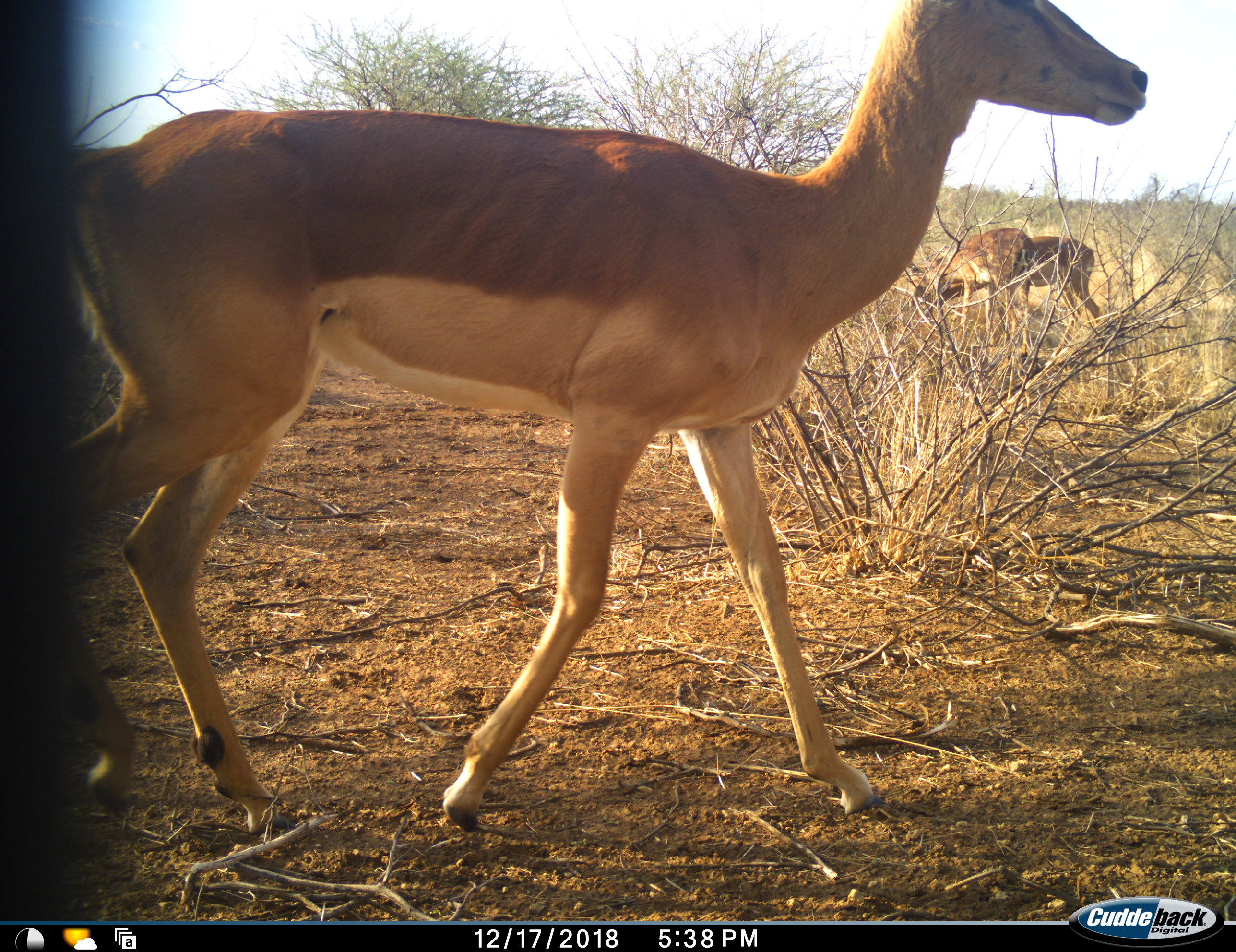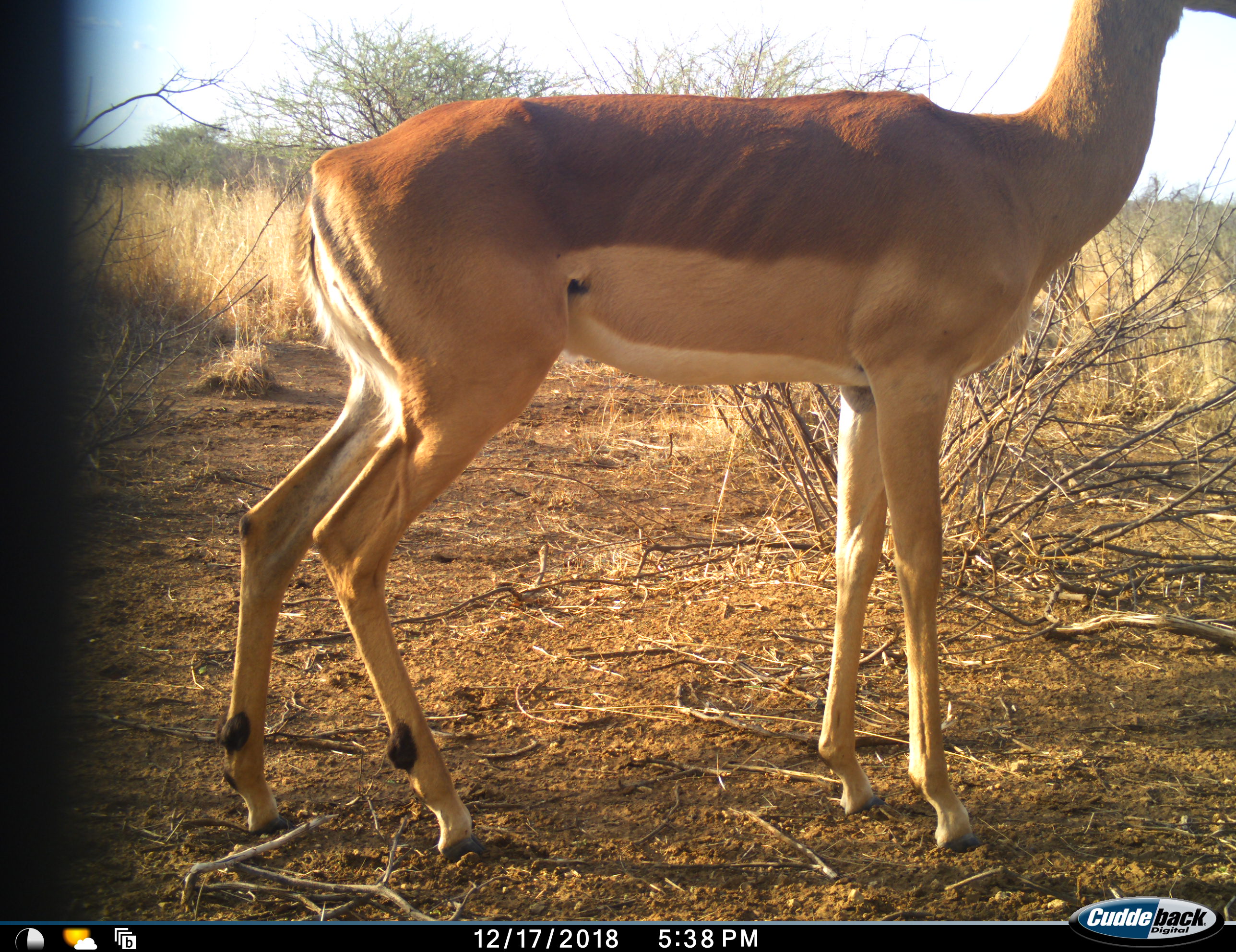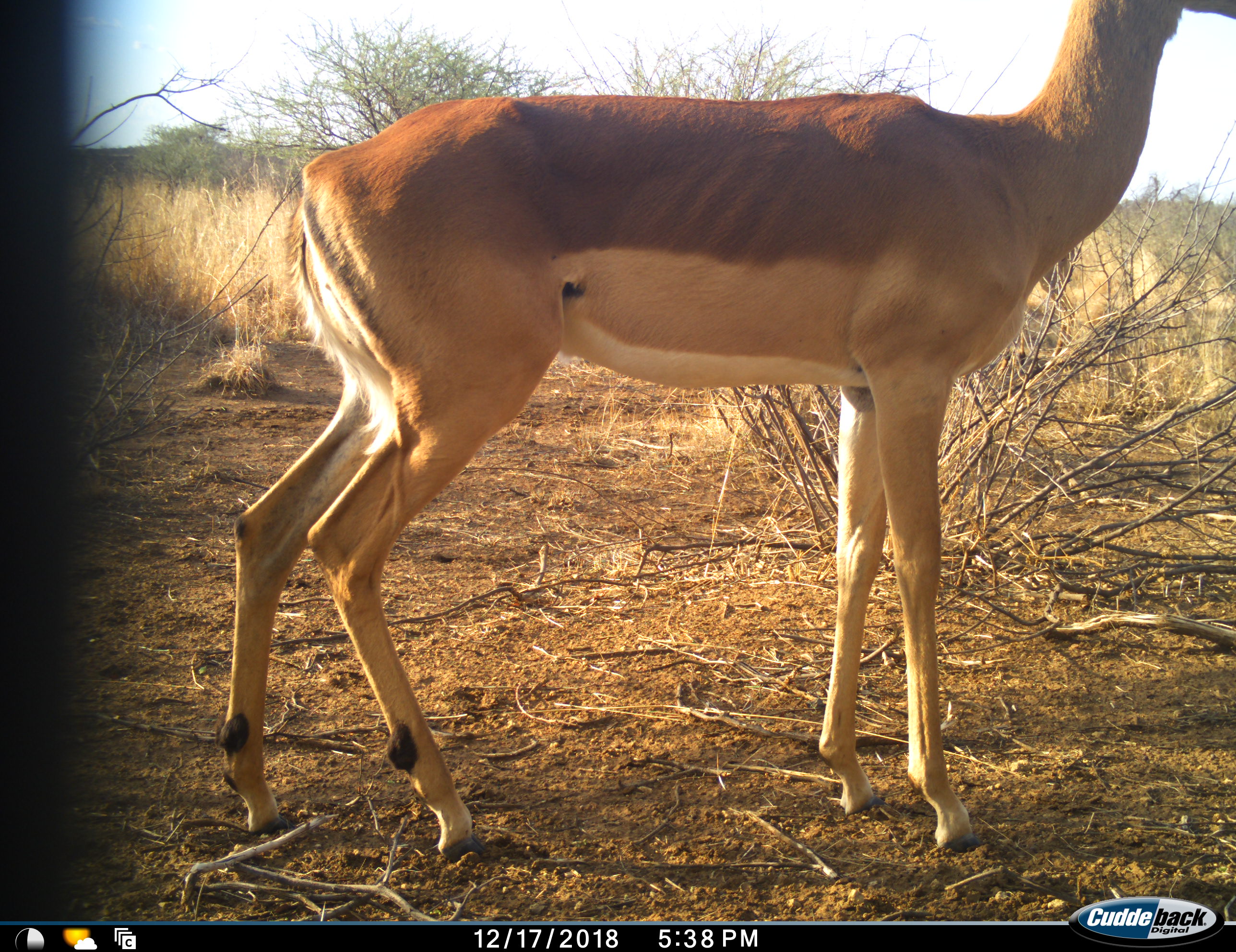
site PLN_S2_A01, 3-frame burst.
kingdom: Animalia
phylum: Chordata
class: Mammalia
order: Artiodactyla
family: Bovidae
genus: Aepyceros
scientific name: Aepyceros melampus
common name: impala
Impala (Aepyceros melampus), count 3. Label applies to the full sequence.